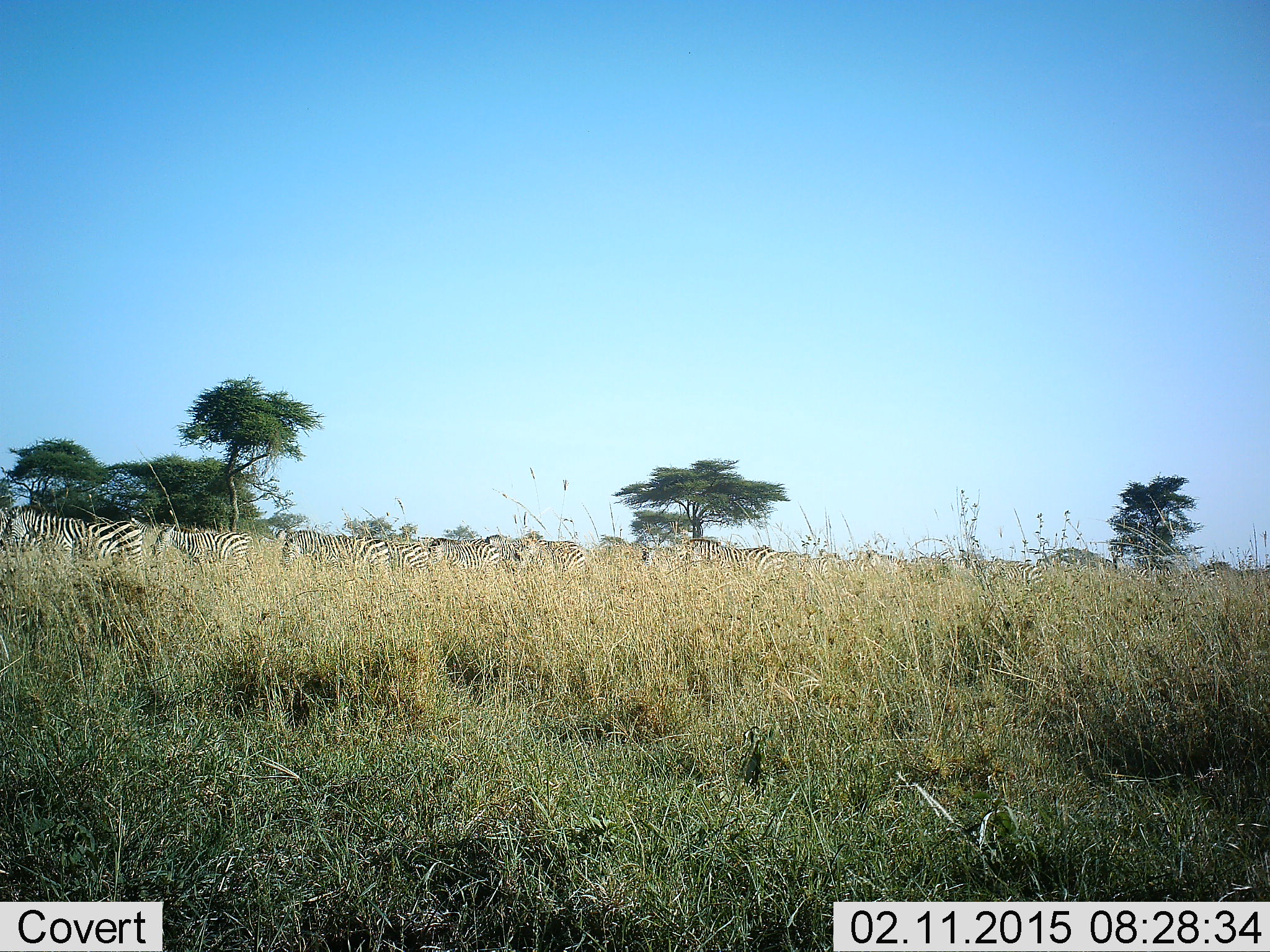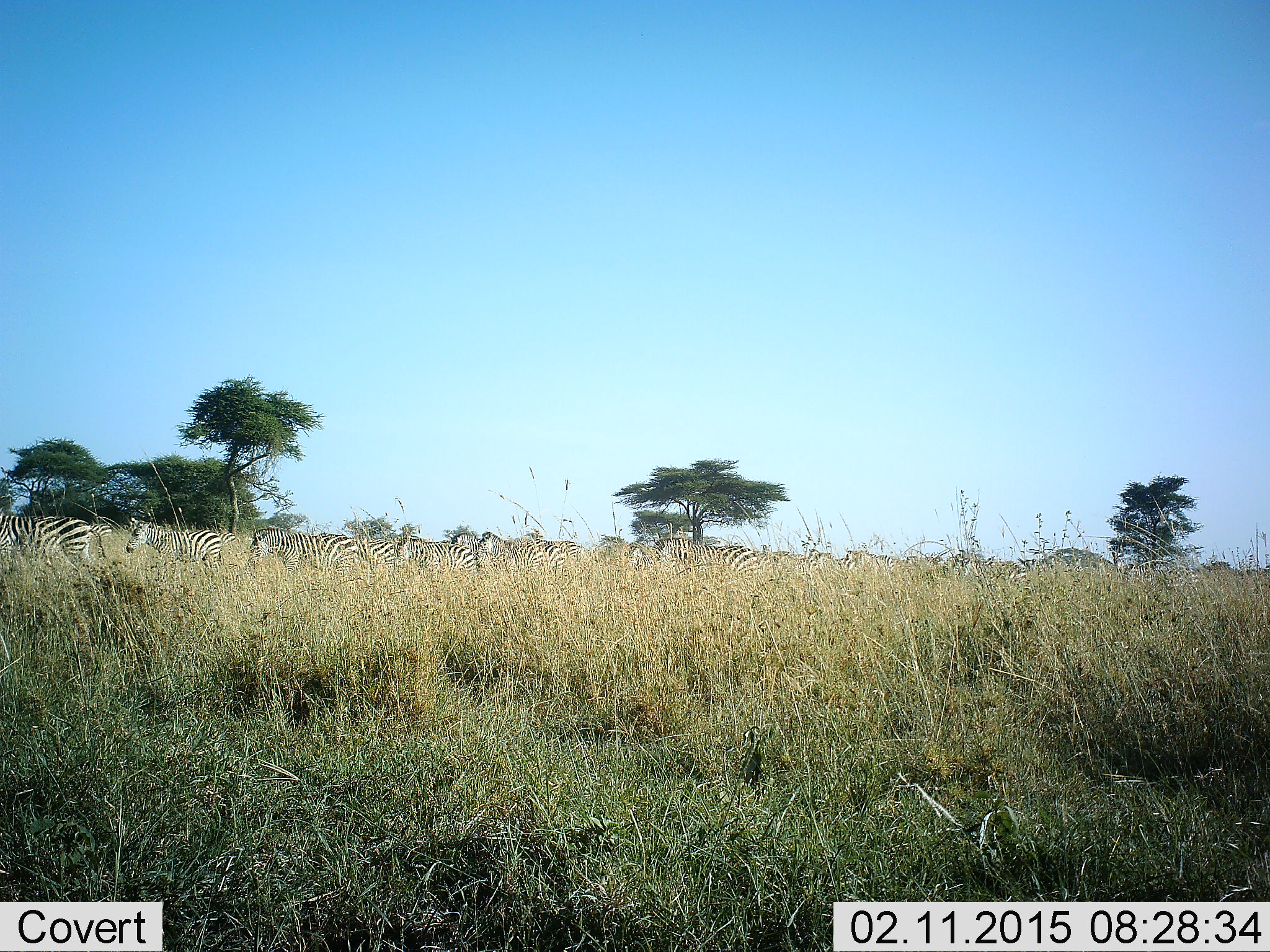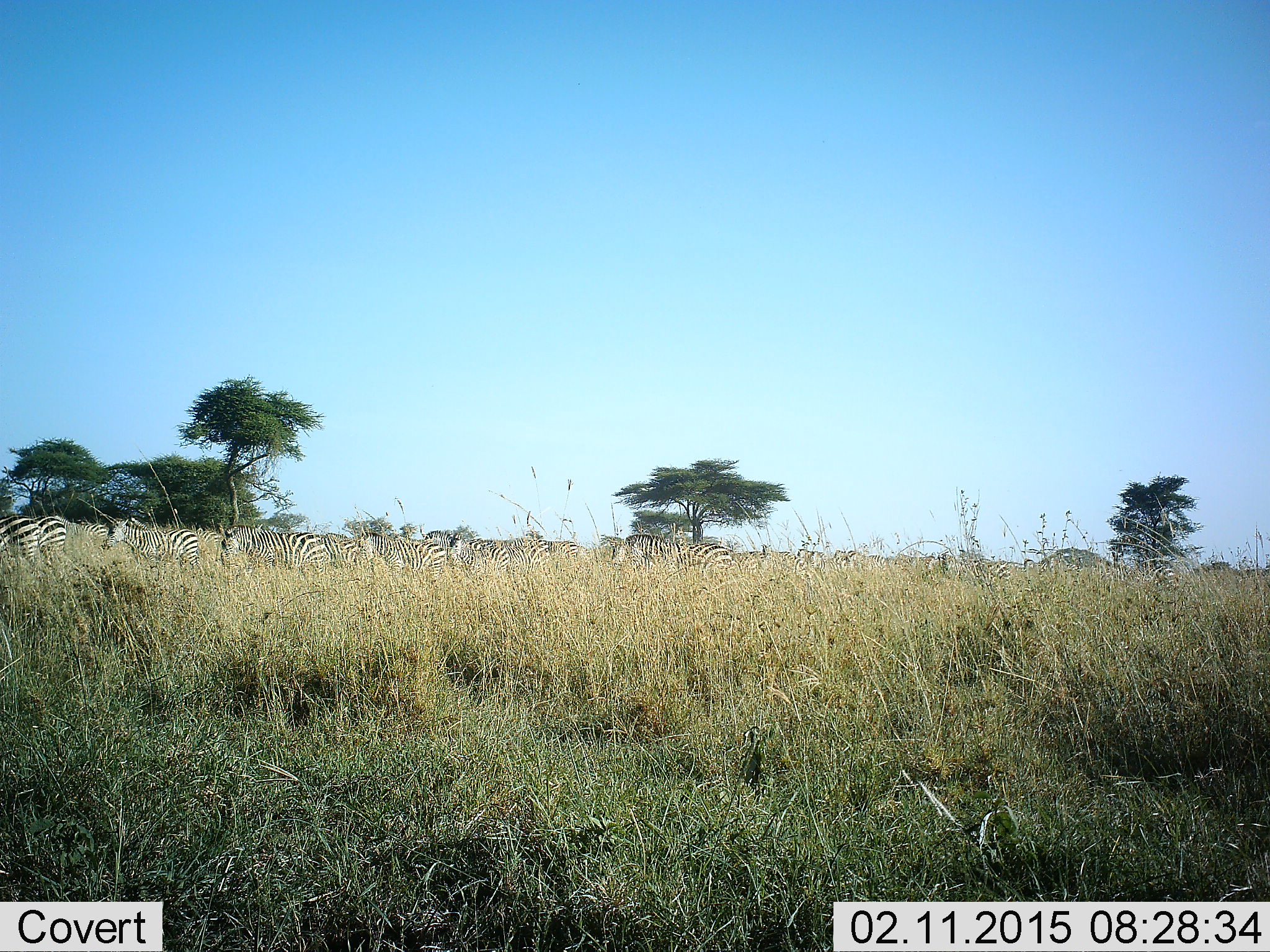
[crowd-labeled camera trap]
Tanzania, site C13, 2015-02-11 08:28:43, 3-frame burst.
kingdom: Animalia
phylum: Chordata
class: Mammalia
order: Perissodactyla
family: Equidae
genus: Equus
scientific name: Equus quagga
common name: plains zebra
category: zebra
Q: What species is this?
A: Zebra (plains zebra) (Equus quagga).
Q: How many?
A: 11-50.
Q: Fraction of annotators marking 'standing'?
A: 10%.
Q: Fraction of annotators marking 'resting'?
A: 0%.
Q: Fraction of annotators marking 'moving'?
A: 100%.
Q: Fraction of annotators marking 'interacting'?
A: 0%.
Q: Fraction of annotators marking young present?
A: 0%.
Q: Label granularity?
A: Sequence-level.